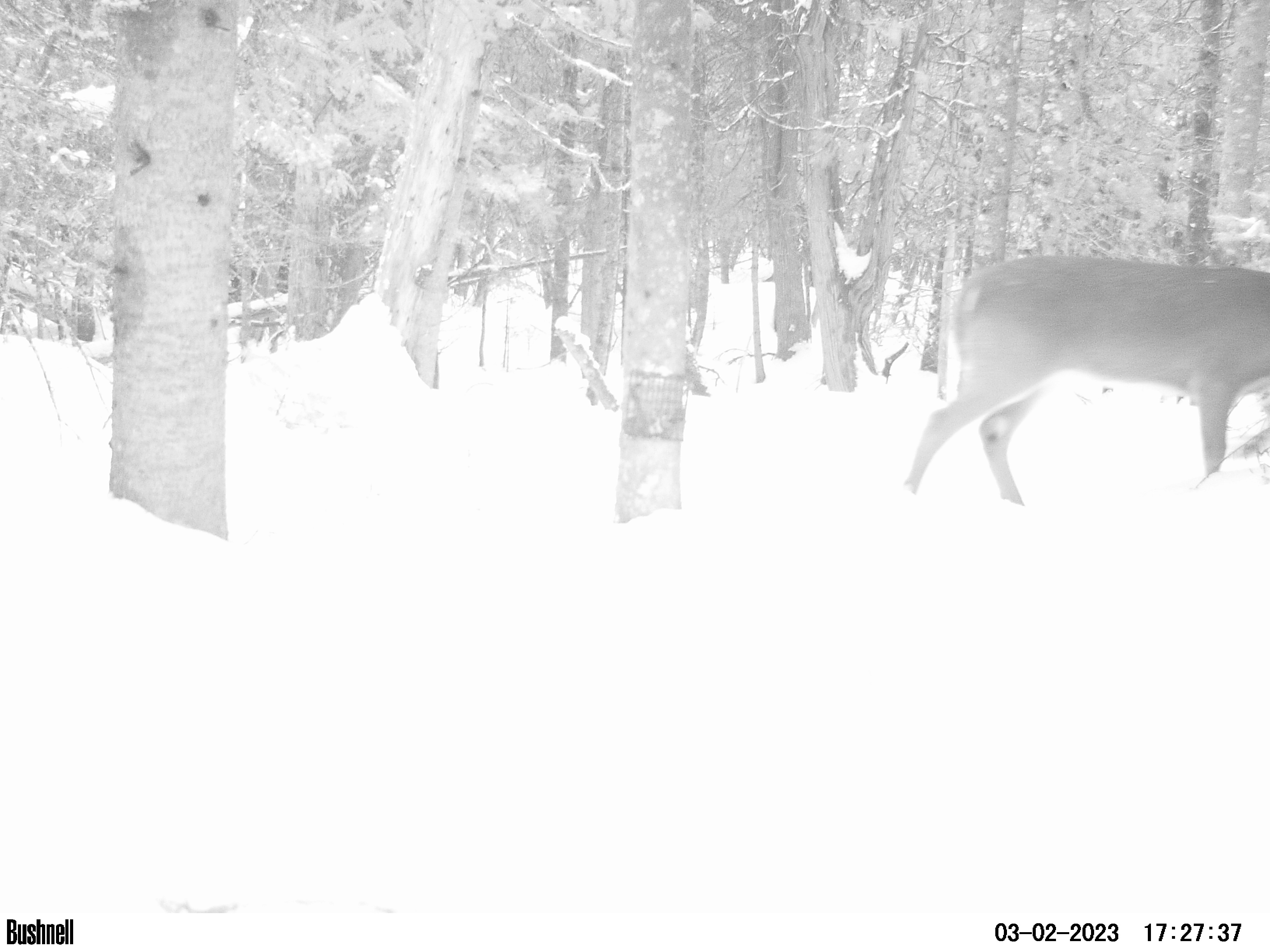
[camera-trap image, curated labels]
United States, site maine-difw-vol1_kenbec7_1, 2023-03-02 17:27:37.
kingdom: Animalia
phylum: Chordata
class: Mammalia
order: Artiodactyla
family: Cervidae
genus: Odocoileus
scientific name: Odocoileus virginianus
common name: white-tailed deer